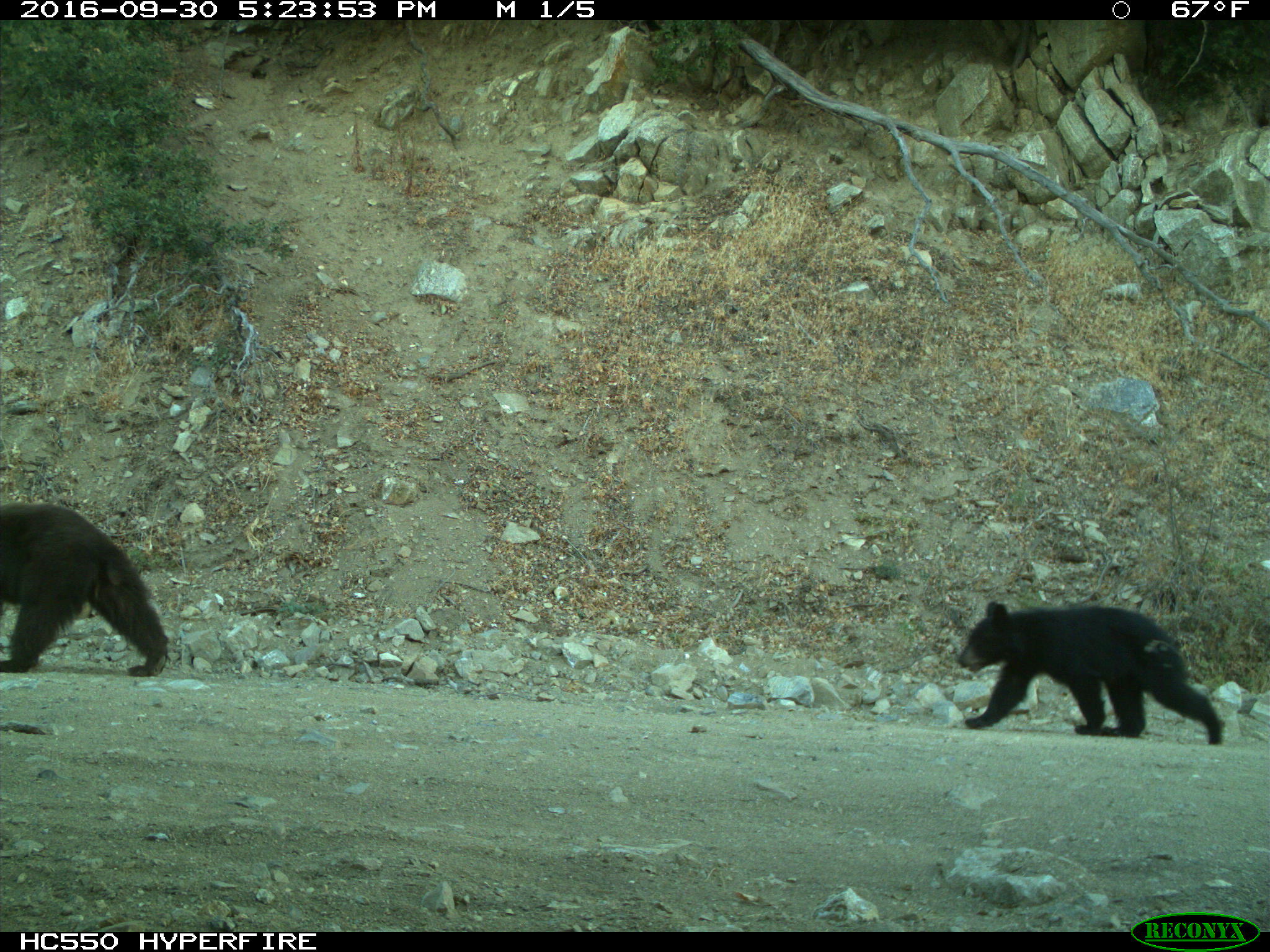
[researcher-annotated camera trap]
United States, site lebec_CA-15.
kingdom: Animalia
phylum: Chordata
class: Mammalia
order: Carnivora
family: Ursidae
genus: Ursus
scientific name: Ursus americanus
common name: american black bear